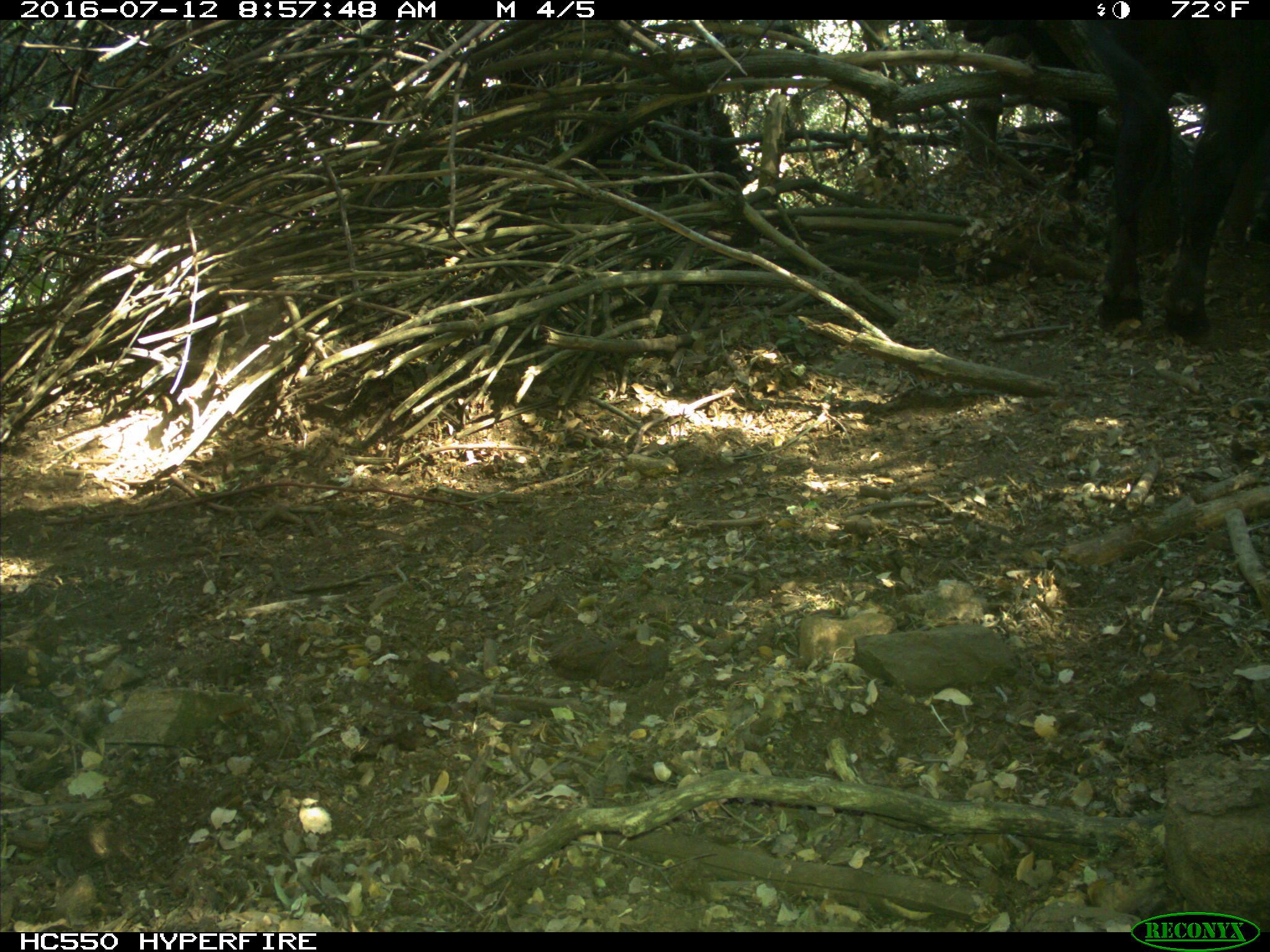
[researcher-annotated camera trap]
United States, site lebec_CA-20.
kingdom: Animalia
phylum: Chordata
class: Mammalia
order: Artiodactyla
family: Bovidae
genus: Bos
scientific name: Bos taurus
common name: domestic cow